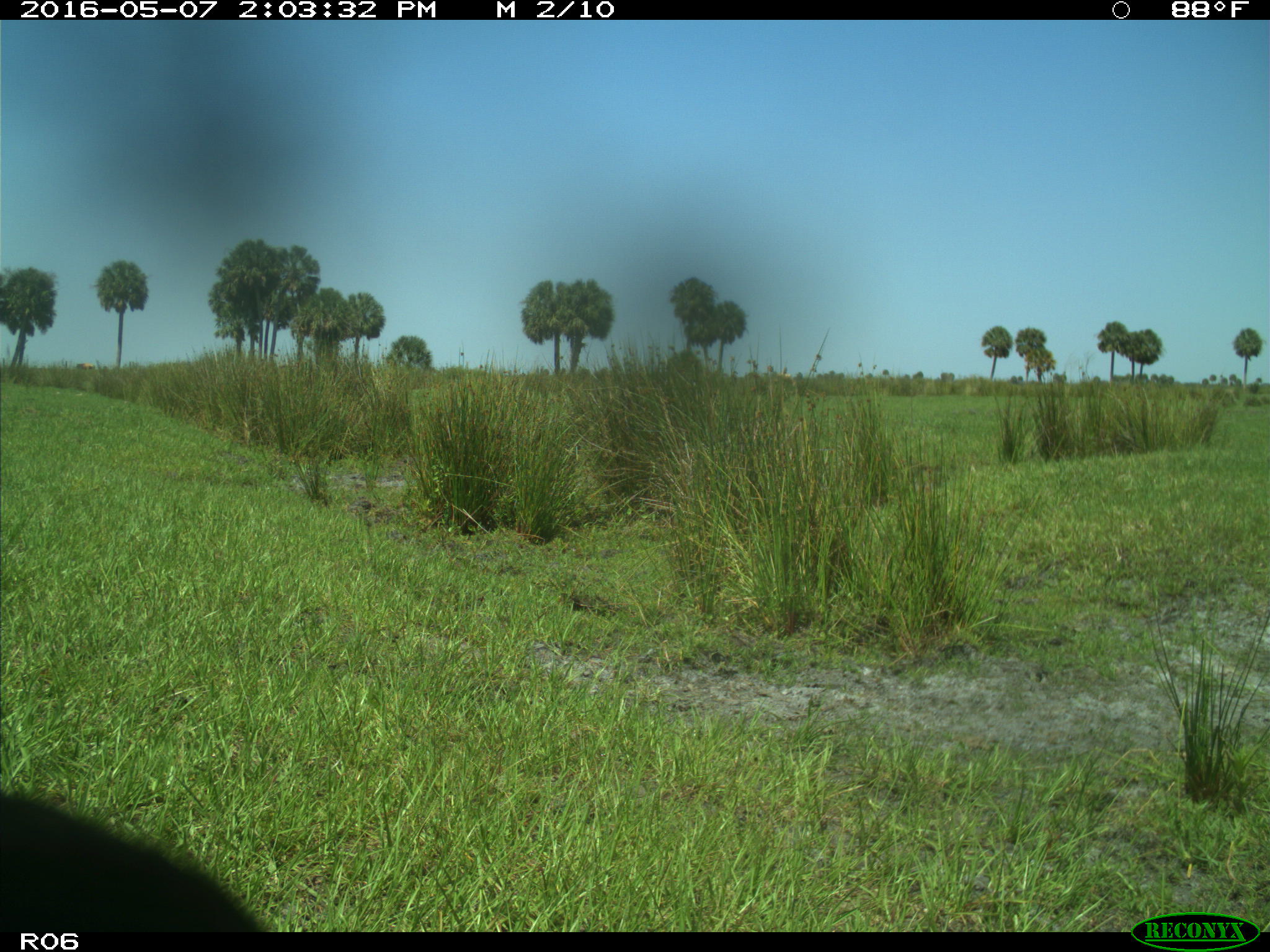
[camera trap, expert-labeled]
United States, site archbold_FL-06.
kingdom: Animalia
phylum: Chordata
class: Mammalia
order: Artiodactyla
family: Bovidae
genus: Bos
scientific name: Bos taurus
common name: domestic cow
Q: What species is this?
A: Bos taurus (domestic cow).